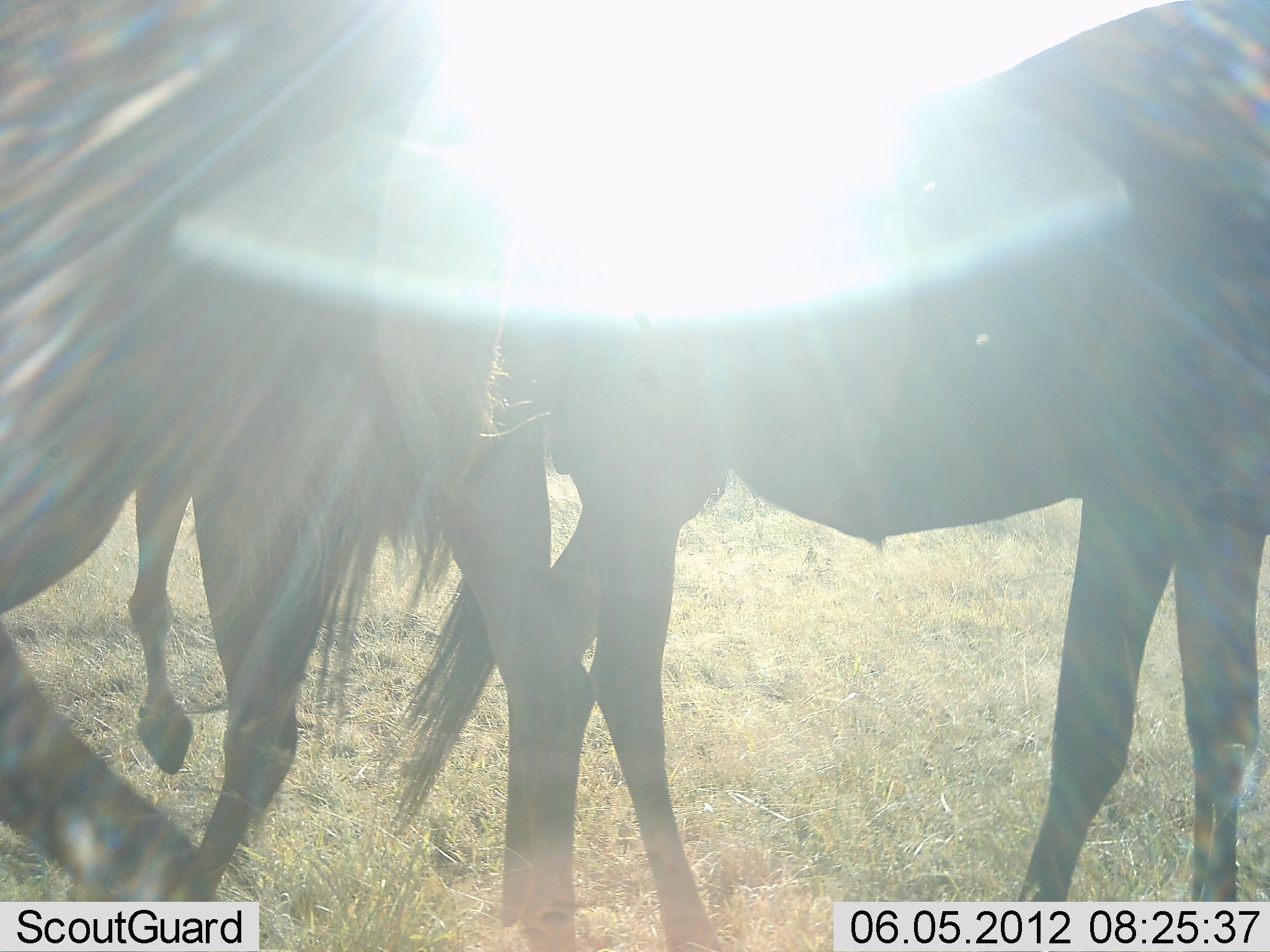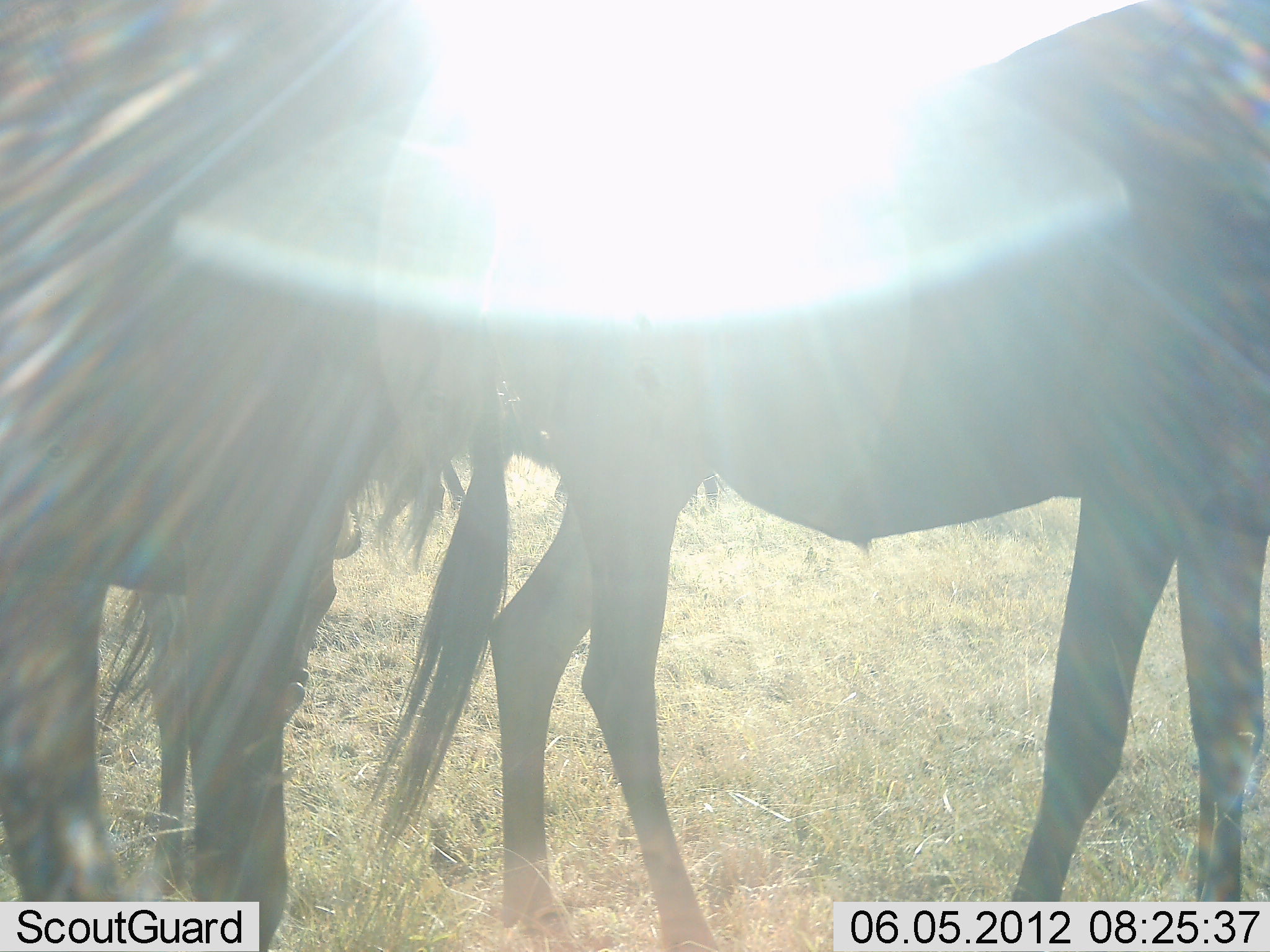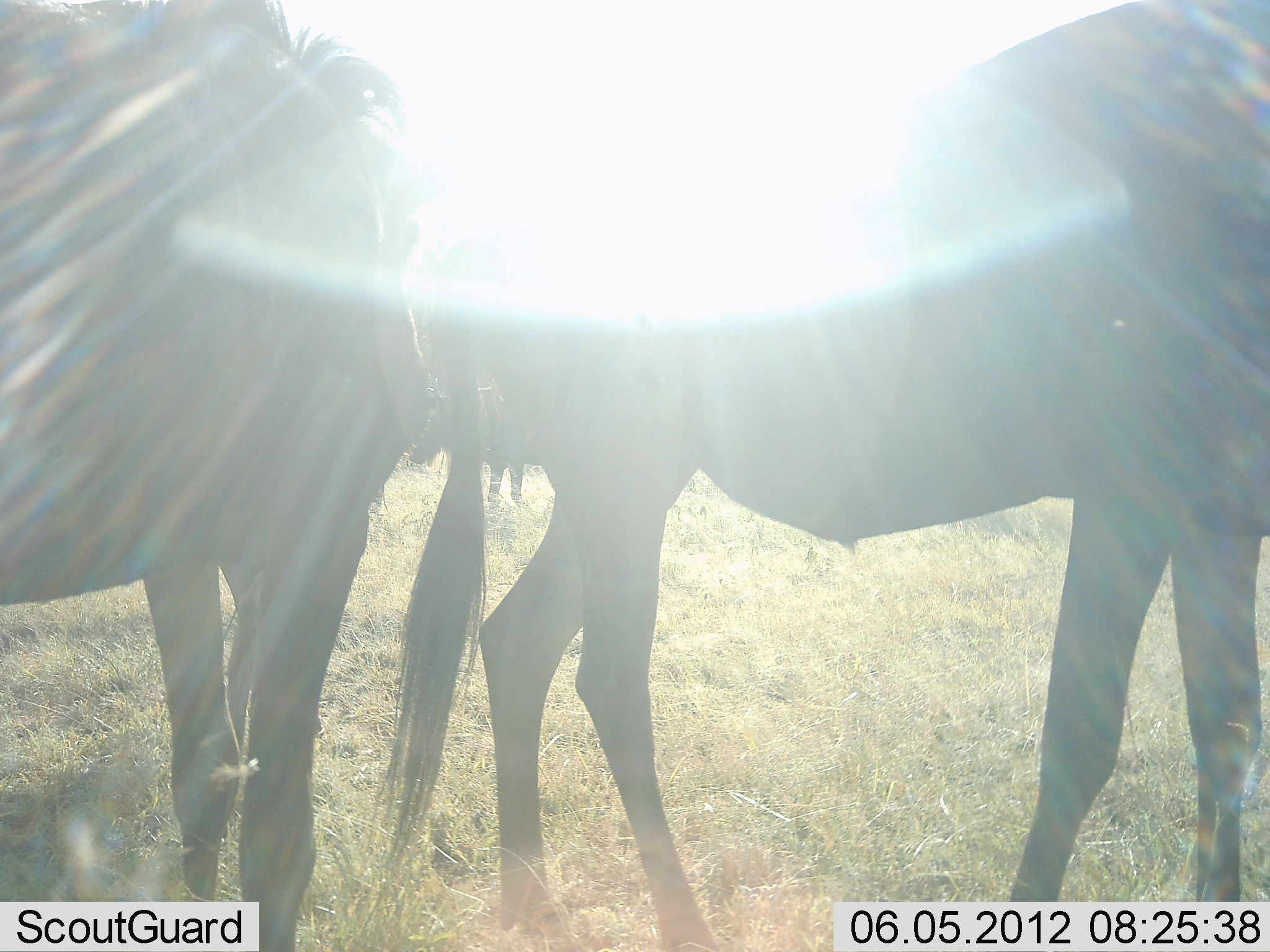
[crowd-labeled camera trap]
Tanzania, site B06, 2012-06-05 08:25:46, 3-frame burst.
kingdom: Animalia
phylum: Chordata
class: Mammalia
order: Artiodactyla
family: Bovidae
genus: Connochaetes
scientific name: Connochaetes taurinus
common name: blue wildebeest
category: wildebeest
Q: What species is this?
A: Wildebeest (blue wildebeest) (Connochaetes taurinus).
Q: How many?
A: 3.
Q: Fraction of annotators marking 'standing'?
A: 80%.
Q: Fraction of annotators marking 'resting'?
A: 0%.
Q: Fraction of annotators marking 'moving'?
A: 30%.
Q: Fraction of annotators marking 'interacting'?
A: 0%.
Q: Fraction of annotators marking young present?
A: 0%.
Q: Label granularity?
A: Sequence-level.